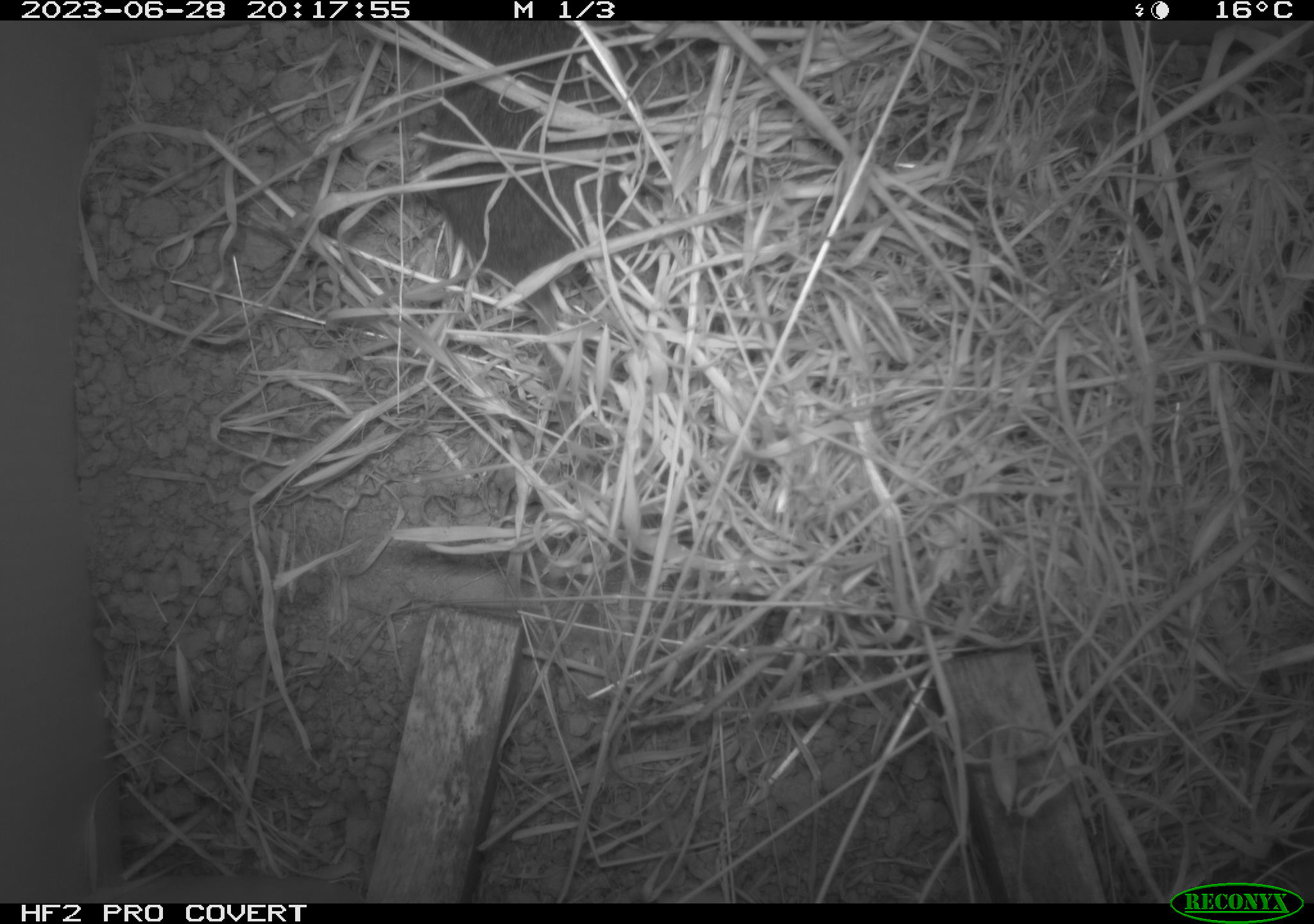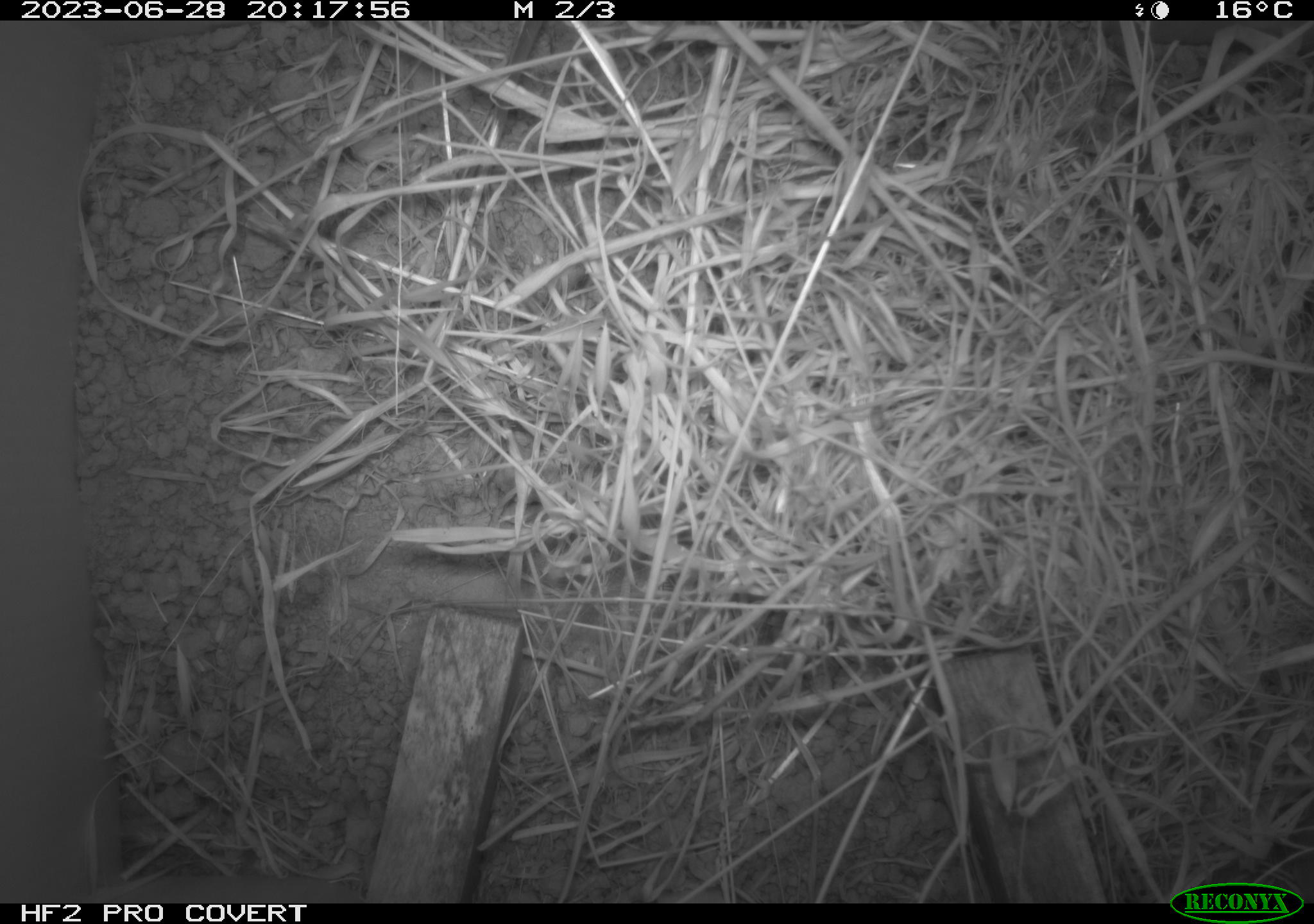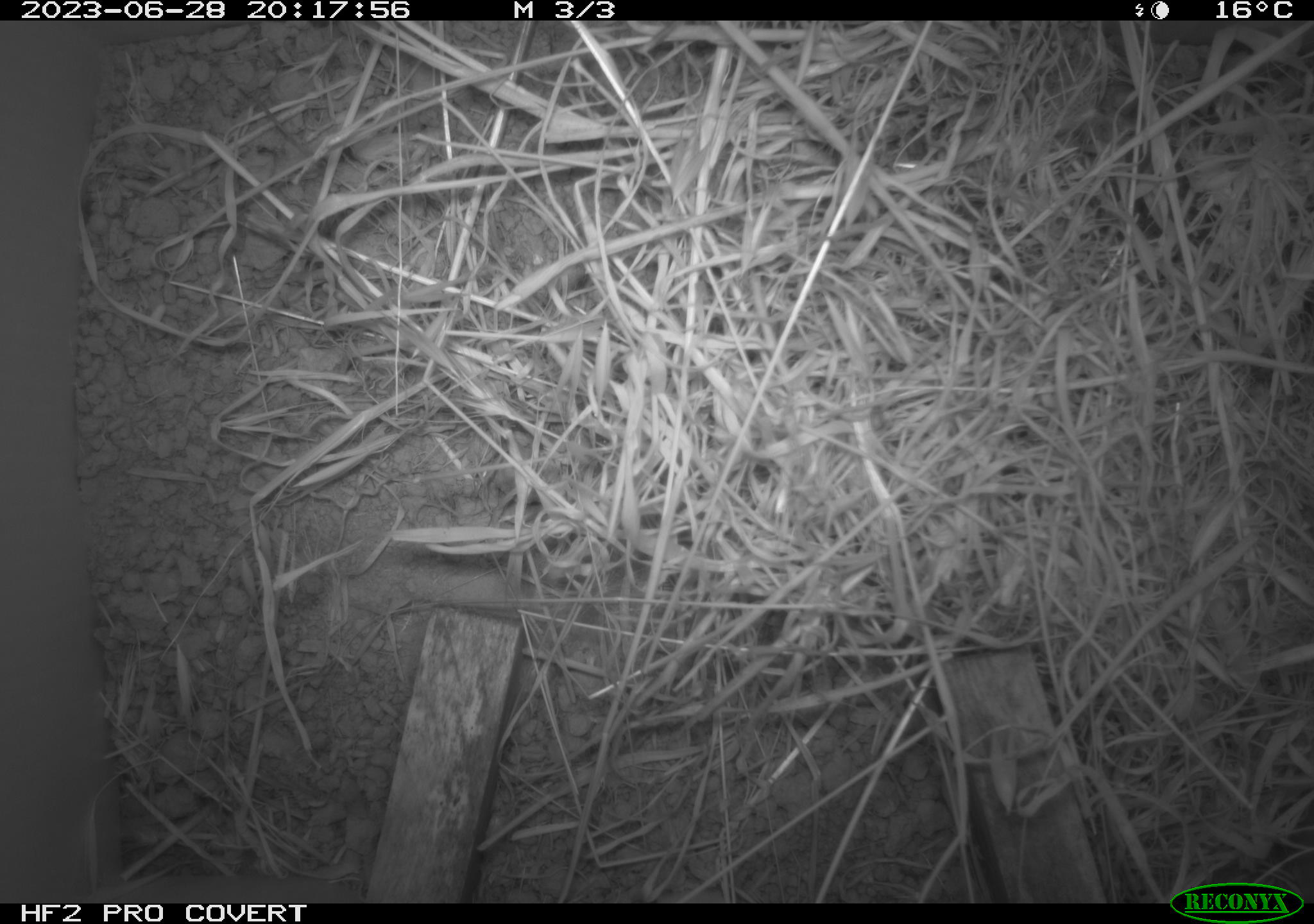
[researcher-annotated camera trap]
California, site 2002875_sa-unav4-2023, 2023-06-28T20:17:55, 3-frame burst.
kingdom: Animalia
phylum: Chordata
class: Mammalia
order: Rodentia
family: Cricetidae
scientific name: Arvicolinae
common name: voles, lemmings, and muskrats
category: arvicolinae subfamily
Arvicolinae subfamily (voles, lemmings, and muskrats) (Arvicolinae).